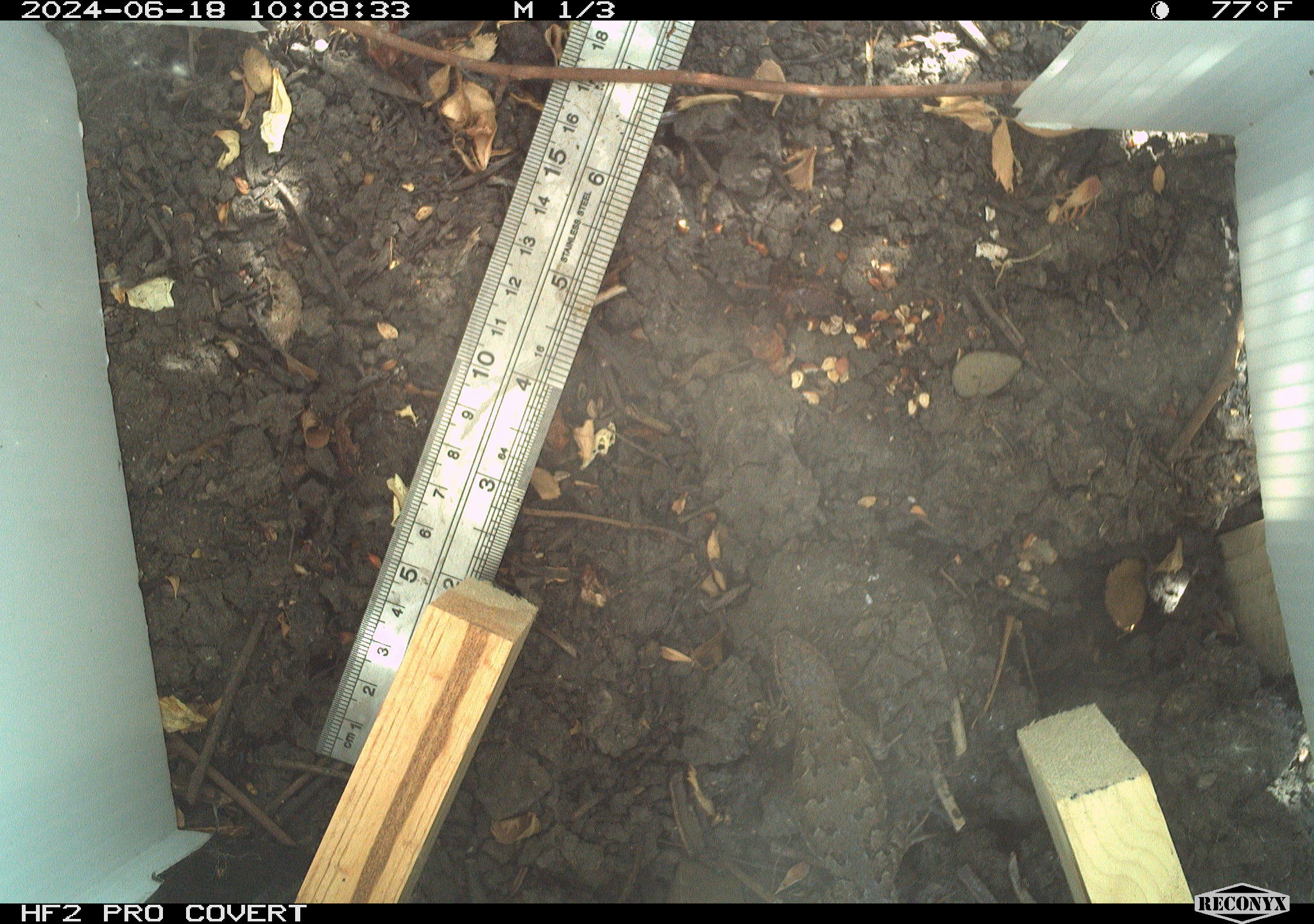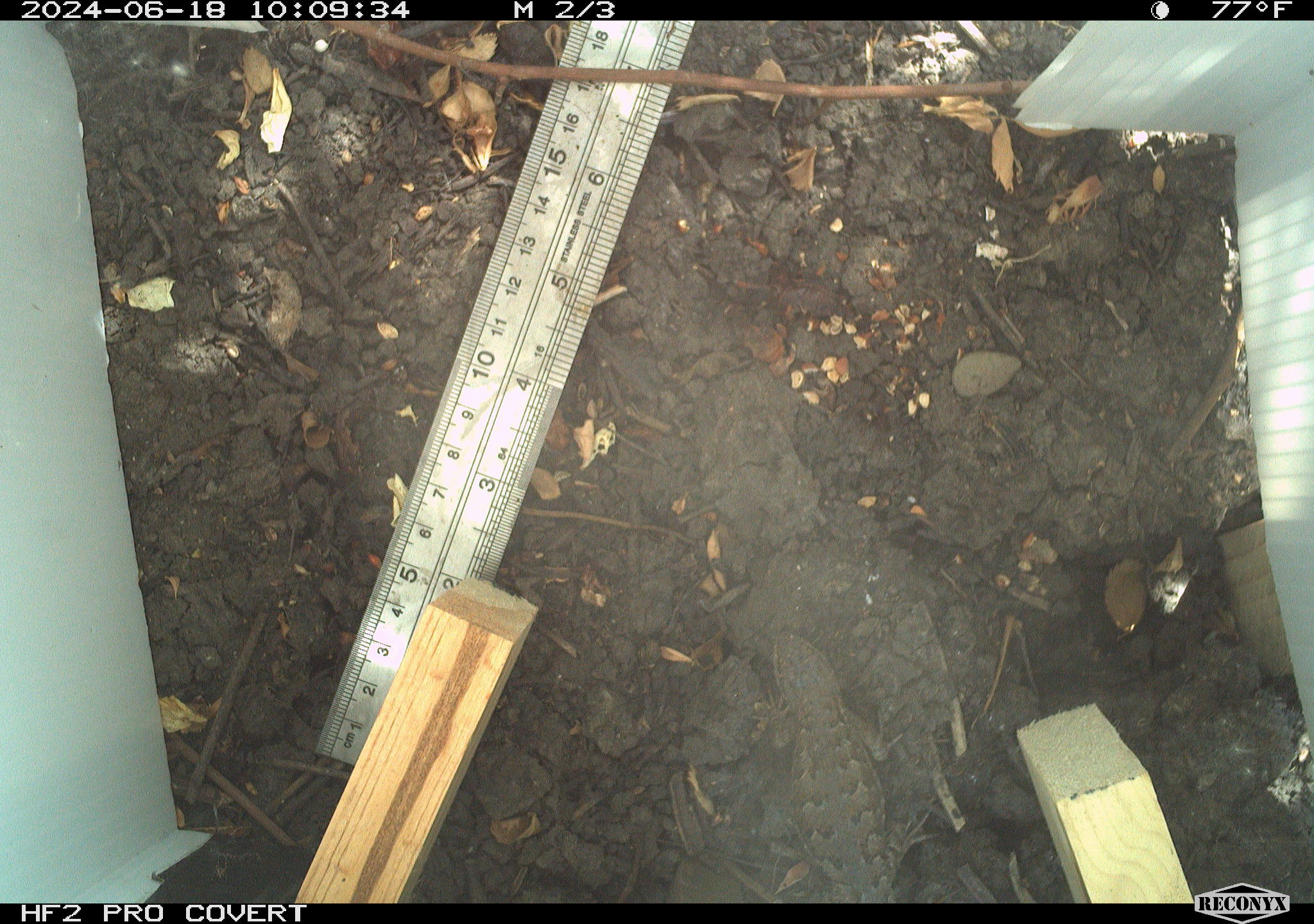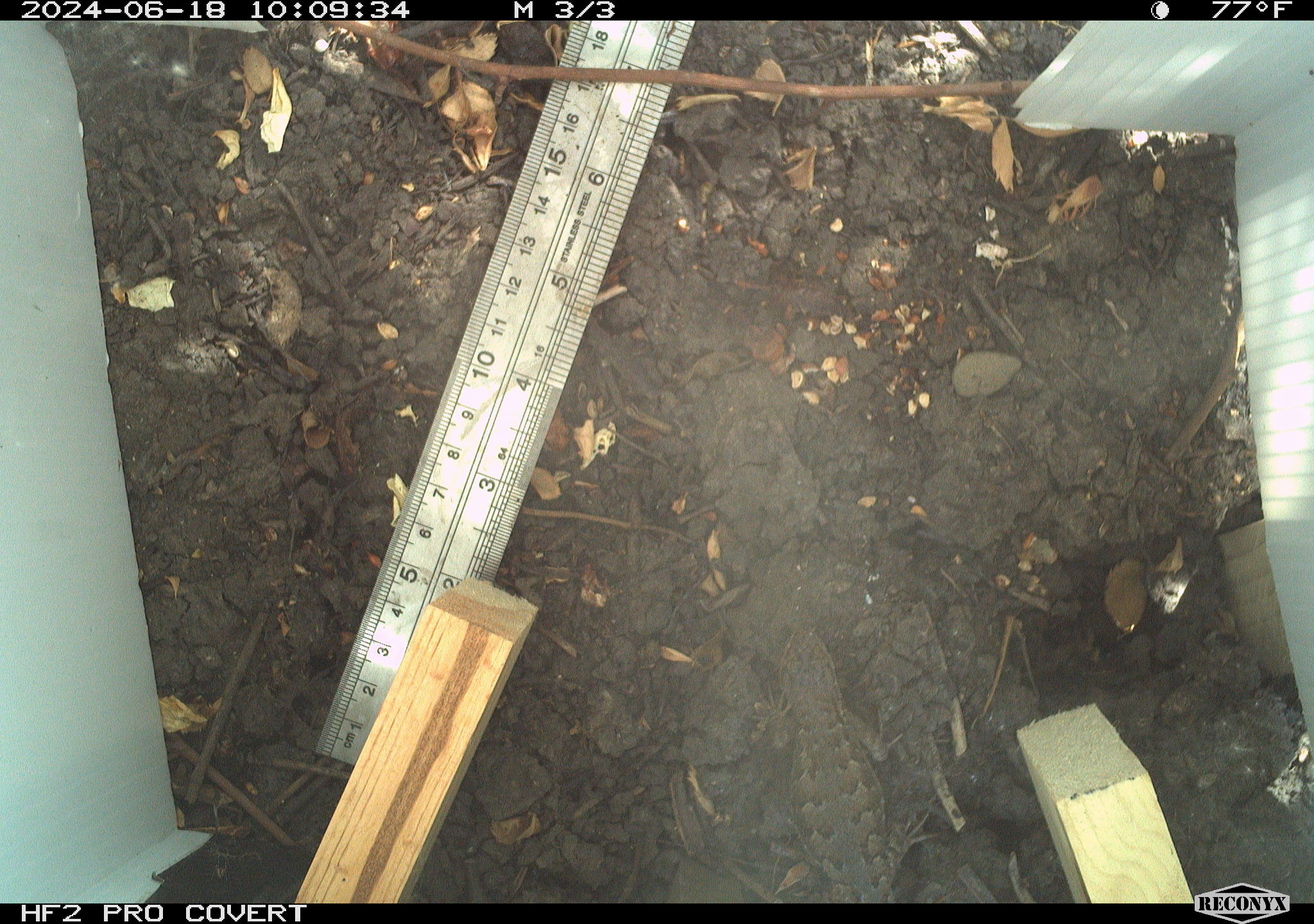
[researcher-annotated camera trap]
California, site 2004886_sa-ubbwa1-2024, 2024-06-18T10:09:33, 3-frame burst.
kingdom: Animalia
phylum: Chordata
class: Reptilia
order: Squamata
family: Phrynosomatidae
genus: Sceloporus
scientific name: Sceloporus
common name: spiny lizards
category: sceloporus species